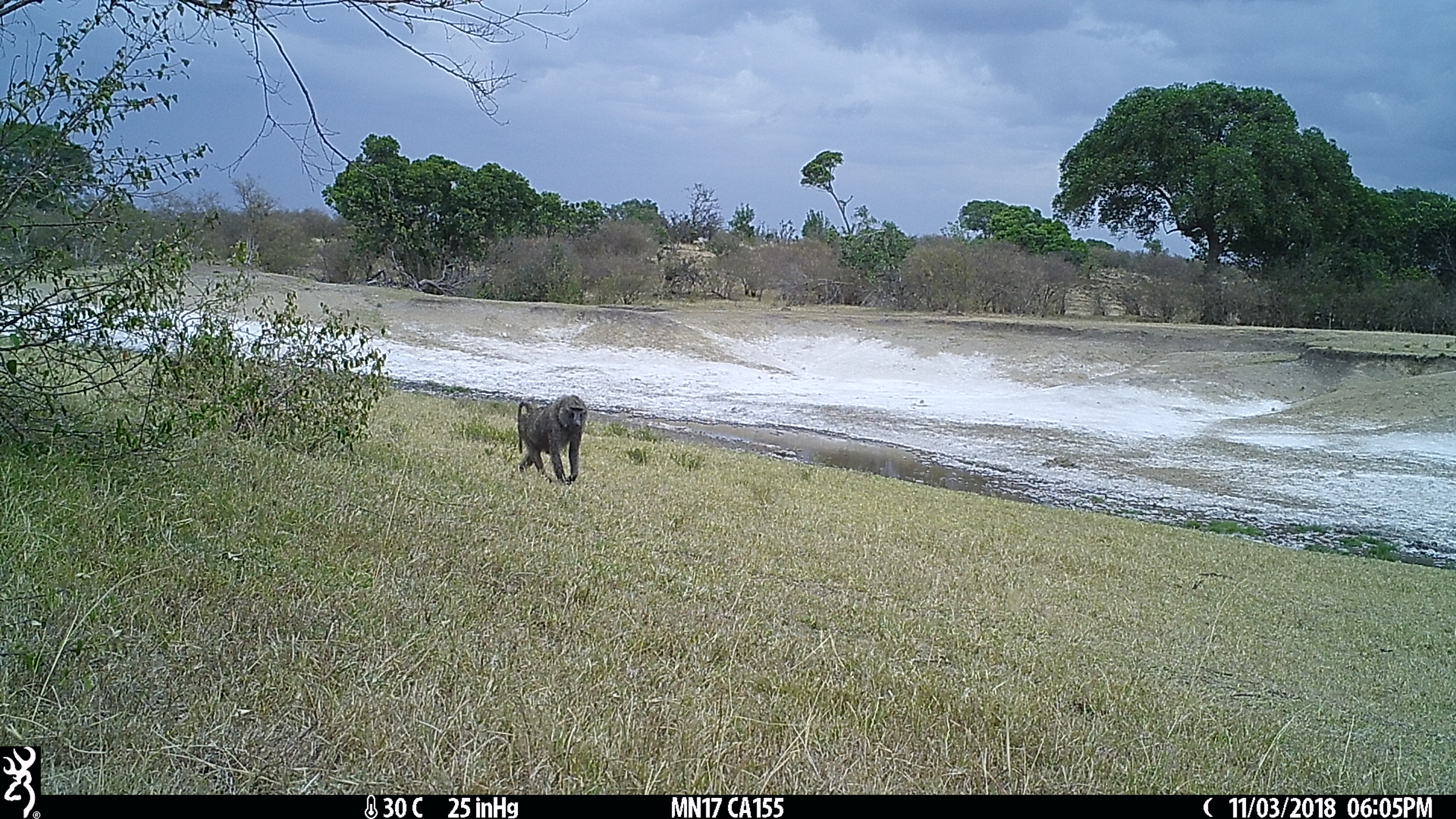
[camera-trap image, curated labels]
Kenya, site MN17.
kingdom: Animalia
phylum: Chordata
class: Mammalia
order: Primates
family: Cercopithecidae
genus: Papio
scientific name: Papio anubis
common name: olive baboon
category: baboon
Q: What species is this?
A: Baboon (olive baboon) (Papio anubis).